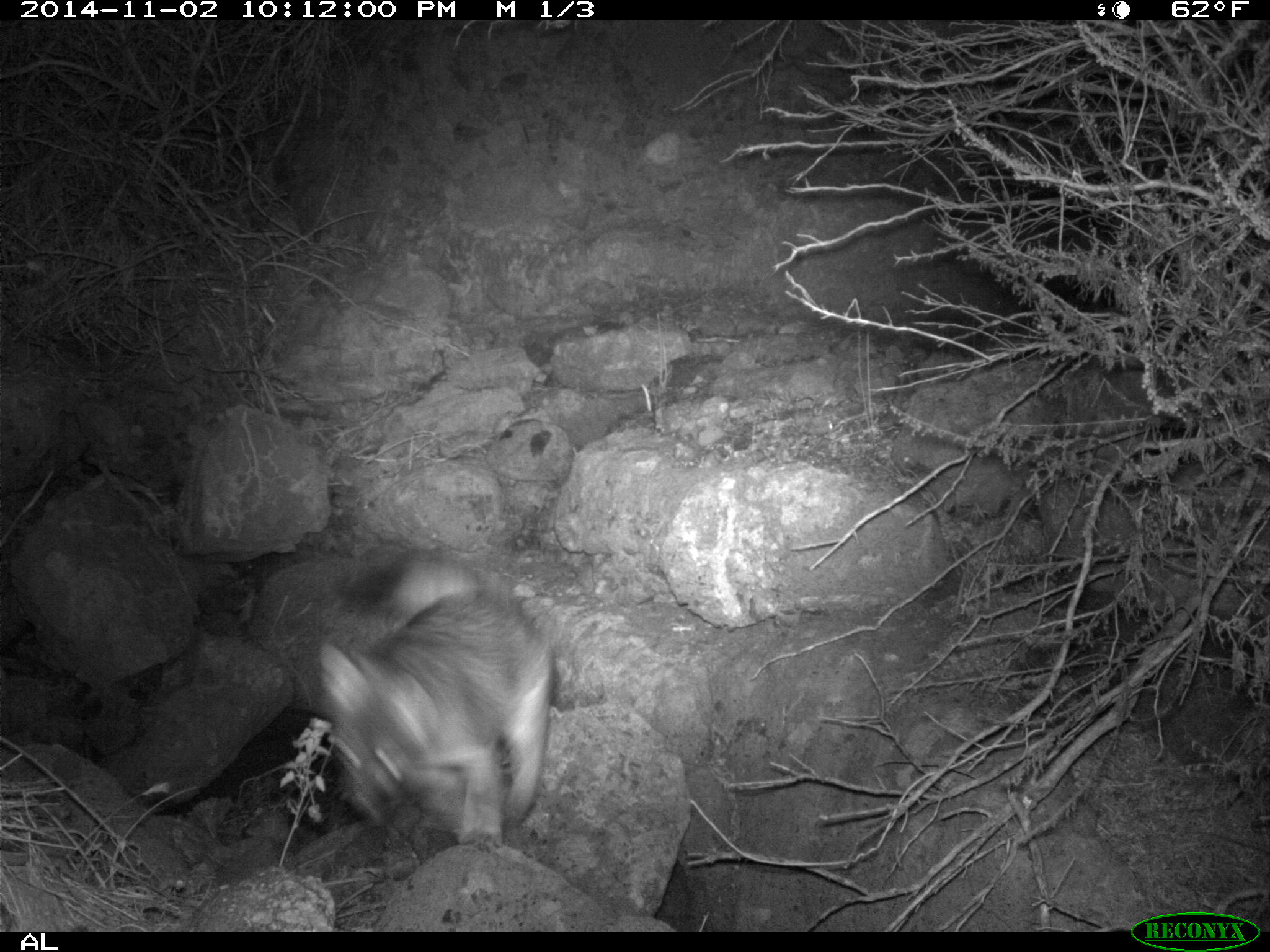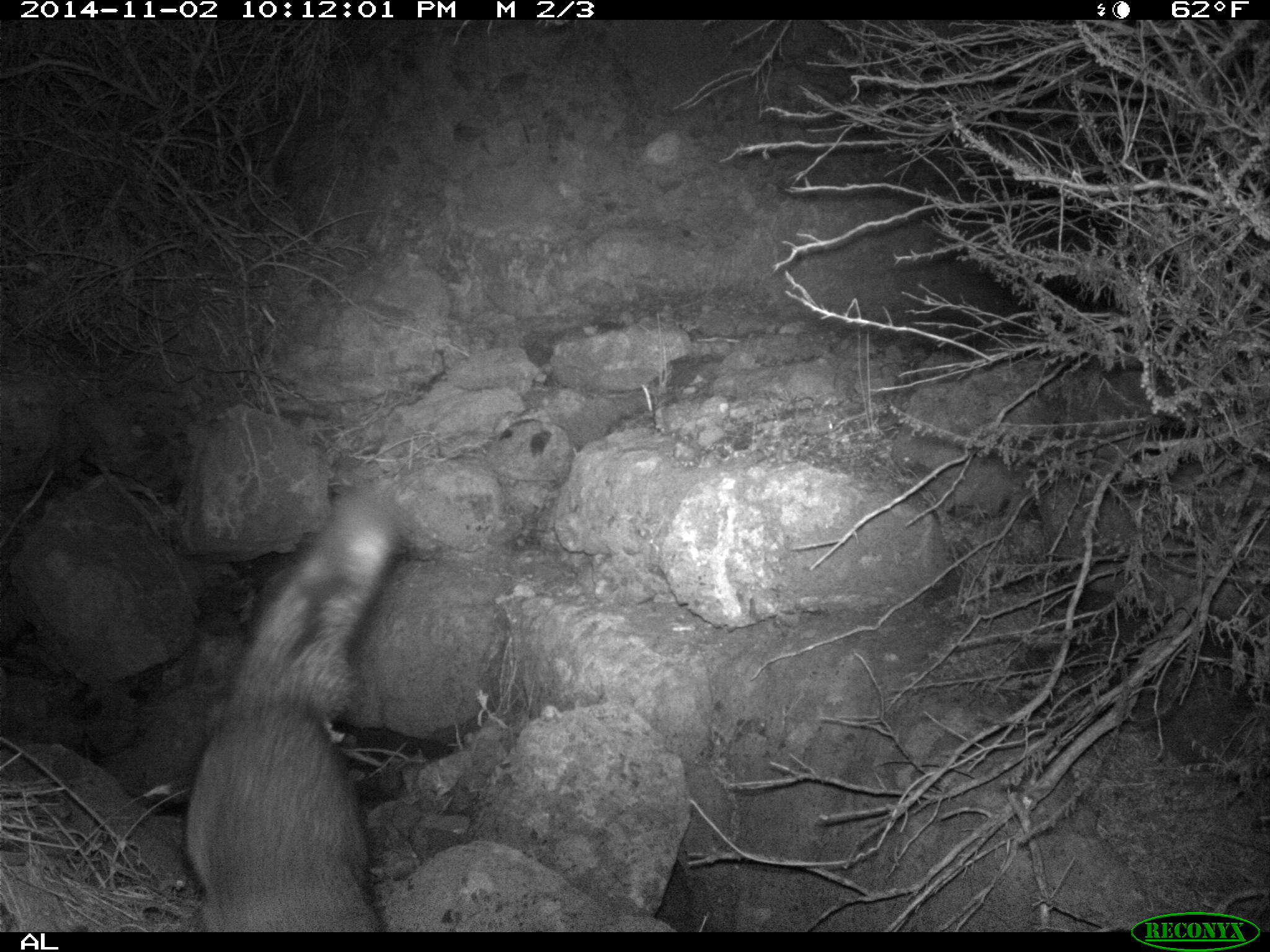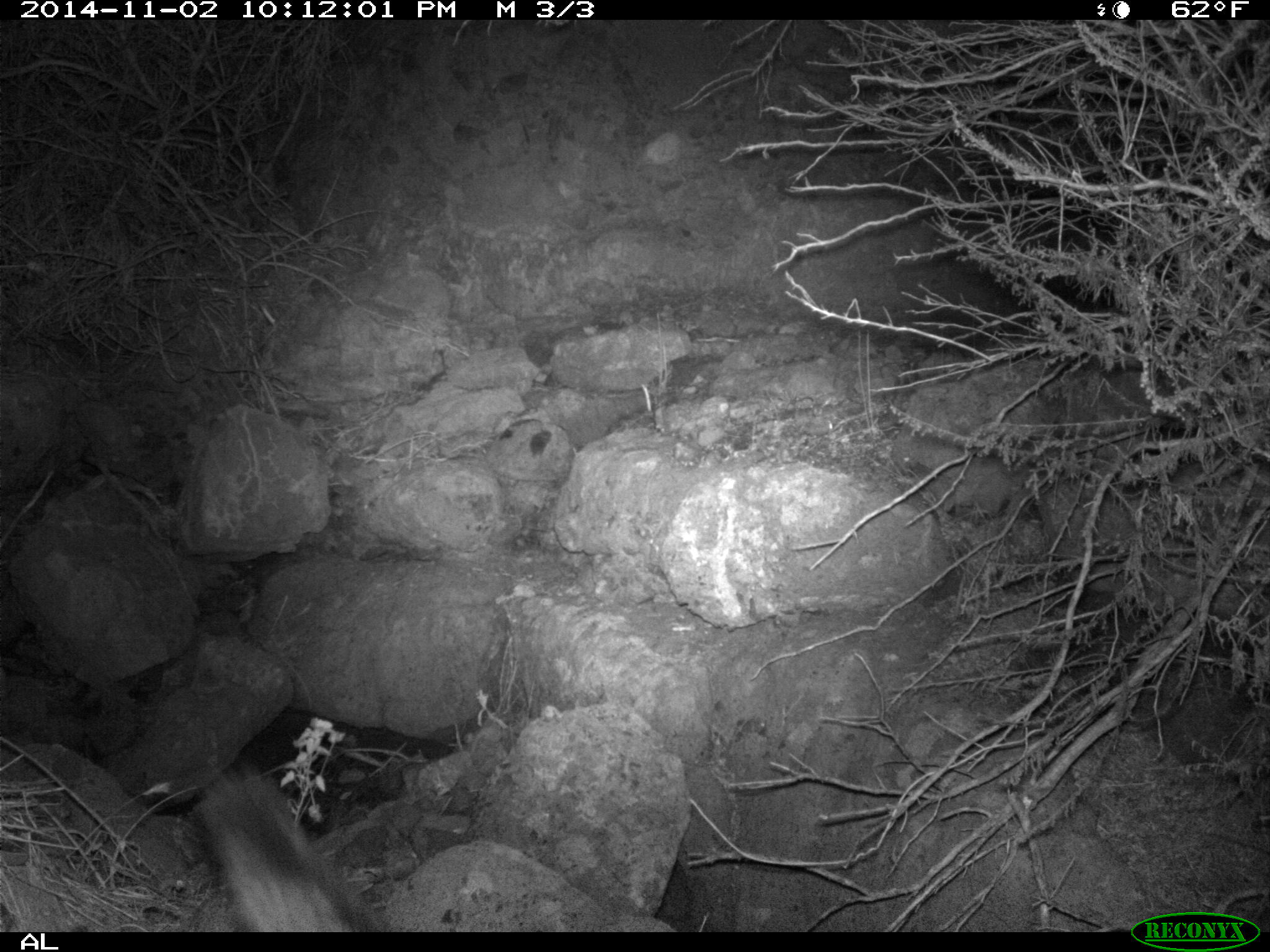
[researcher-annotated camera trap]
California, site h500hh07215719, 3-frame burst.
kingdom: Animalia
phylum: Chordata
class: Mammalia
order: Carnivora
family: Canidae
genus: Urocyon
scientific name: Urocyon littoralis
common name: island fox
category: fox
Fox (island fox) (Urocyon littoralis).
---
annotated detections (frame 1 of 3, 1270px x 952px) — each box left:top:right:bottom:
fox: 320:550:552:851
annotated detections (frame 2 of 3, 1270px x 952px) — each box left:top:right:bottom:
fox: 189:484:402:927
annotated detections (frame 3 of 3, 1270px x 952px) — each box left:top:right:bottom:
fox: 194:767:376:932